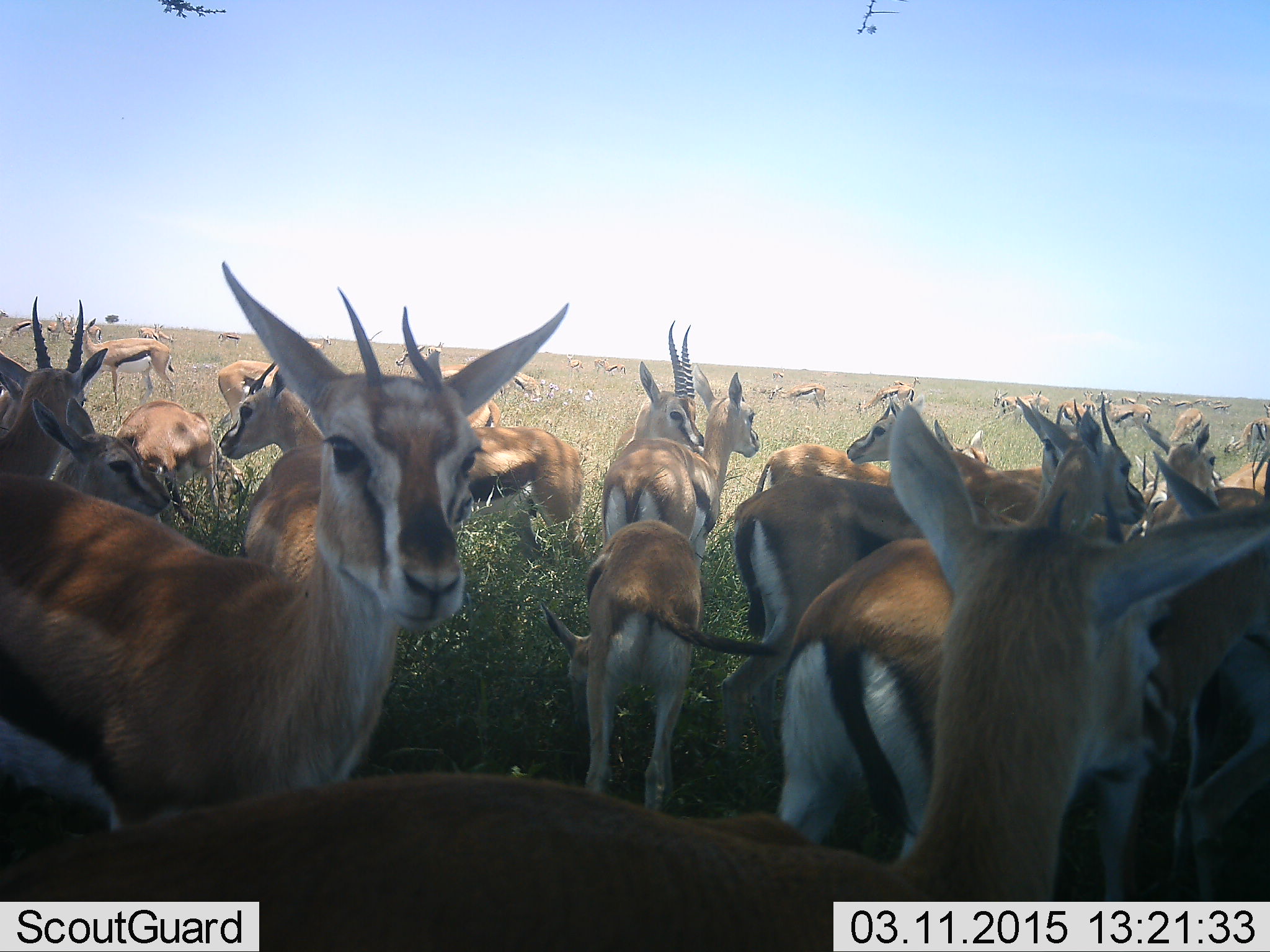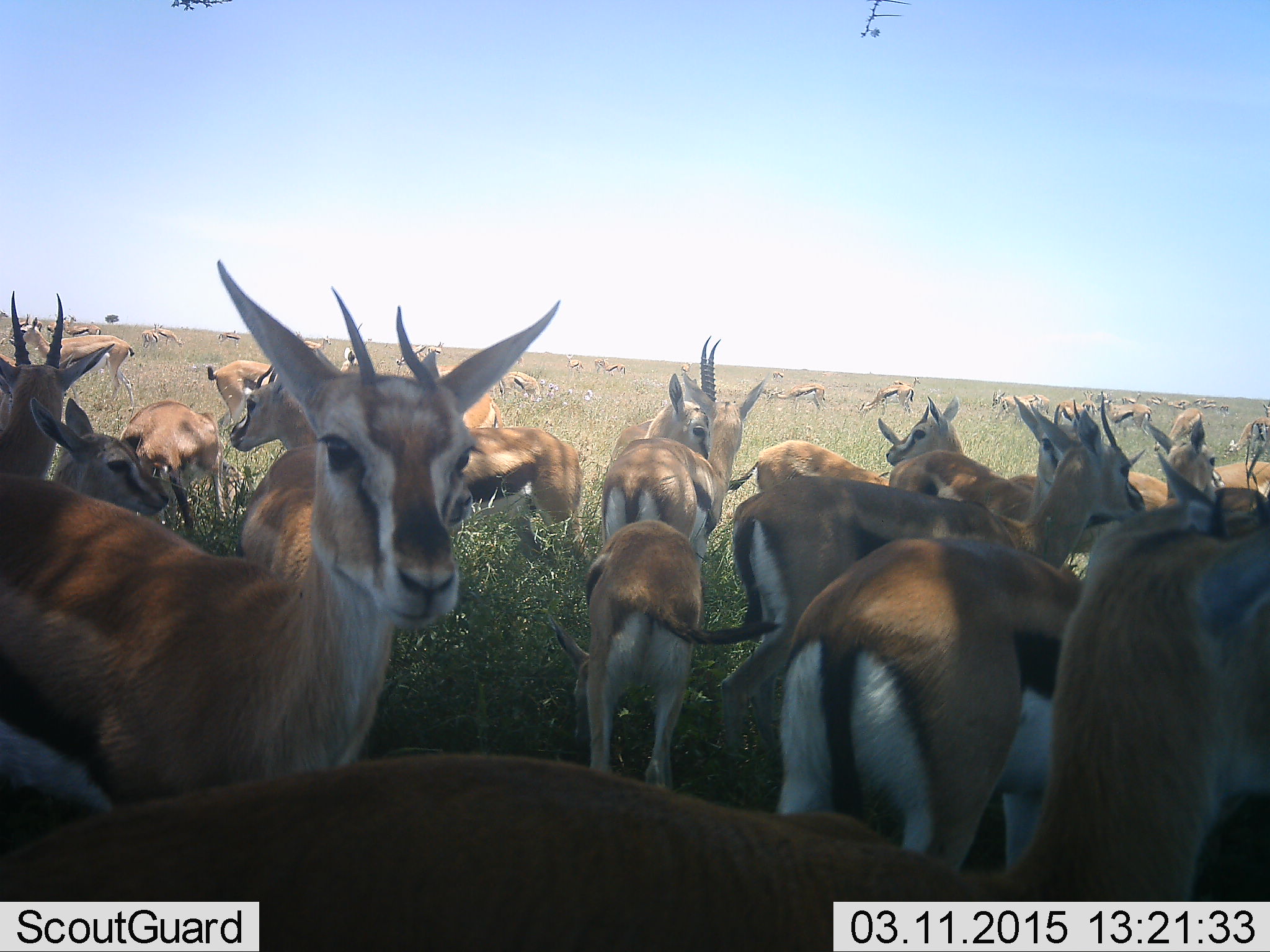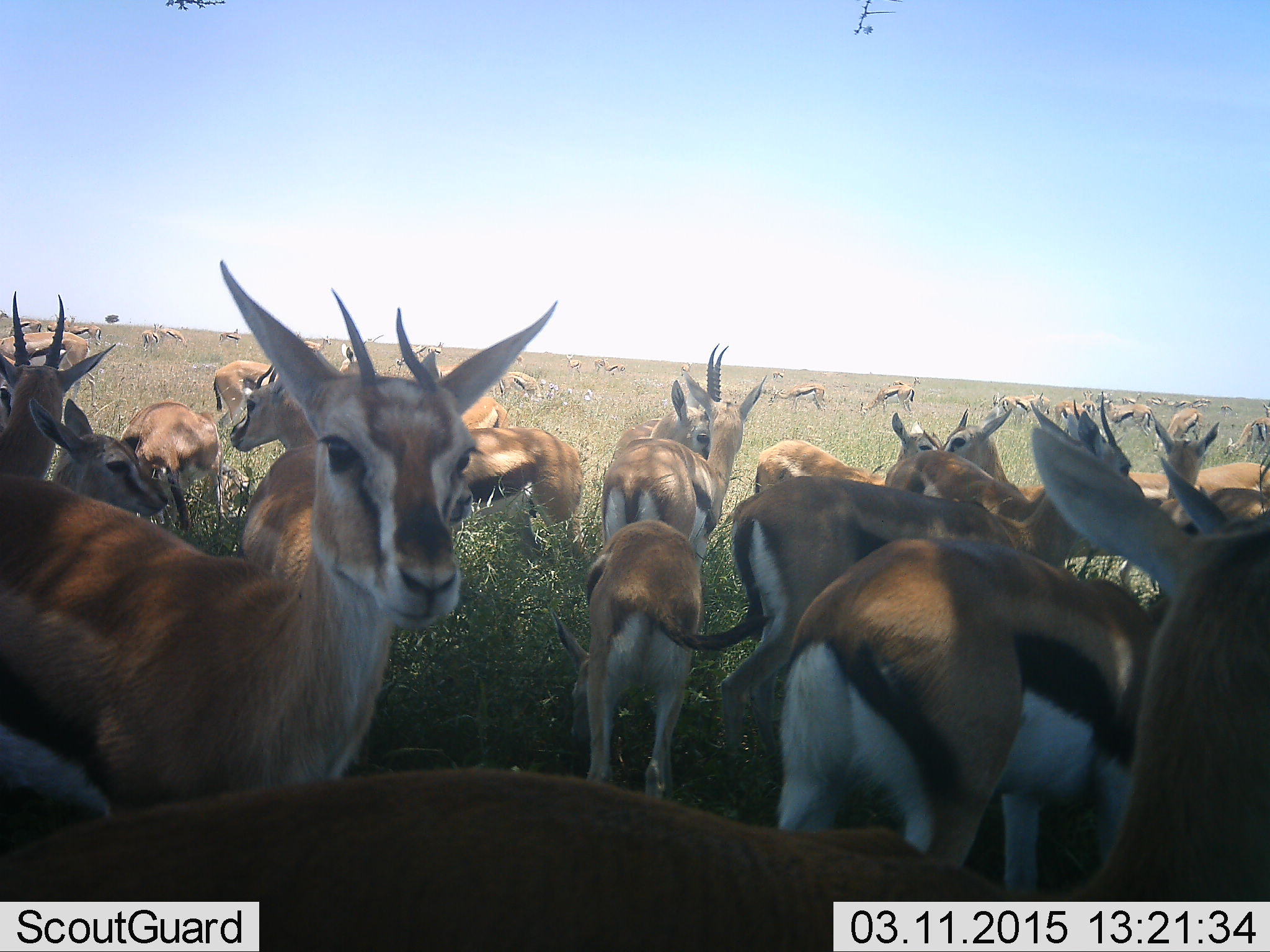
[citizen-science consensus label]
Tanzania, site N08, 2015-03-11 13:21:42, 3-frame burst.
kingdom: Animalia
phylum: Chordata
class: Mammalia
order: Artiodactyla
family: Bovidae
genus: Eudorcas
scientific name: Eudorcas thomsonii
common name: thomson's gazelle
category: gazellethomsons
Gazellethomsons (thomson's gazelle) (Eudorcas thomsonii), count 11-50. Behavior (volunteer vote fractions): standing 100%, resting 0%, moving 40%, interacting 10%. Young present (vote fraction): 20%. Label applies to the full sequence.